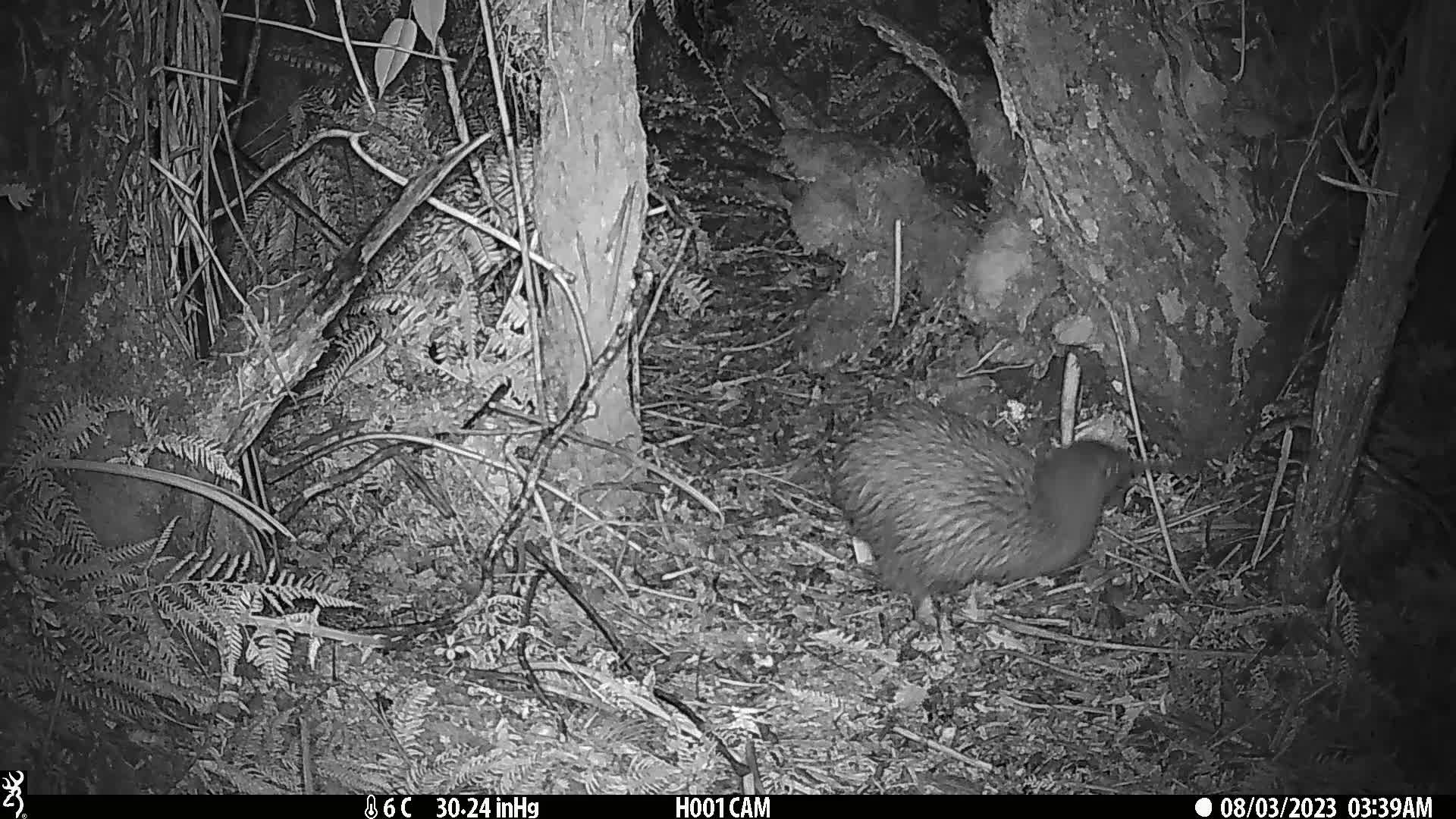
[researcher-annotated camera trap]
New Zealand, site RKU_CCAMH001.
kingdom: Animalia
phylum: Chordata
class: Aves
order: Apterygiformes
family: Apterygidae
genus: Apteryx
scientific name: Apteryx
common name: kiwi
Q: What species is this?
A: Kiwi (Apteryx).